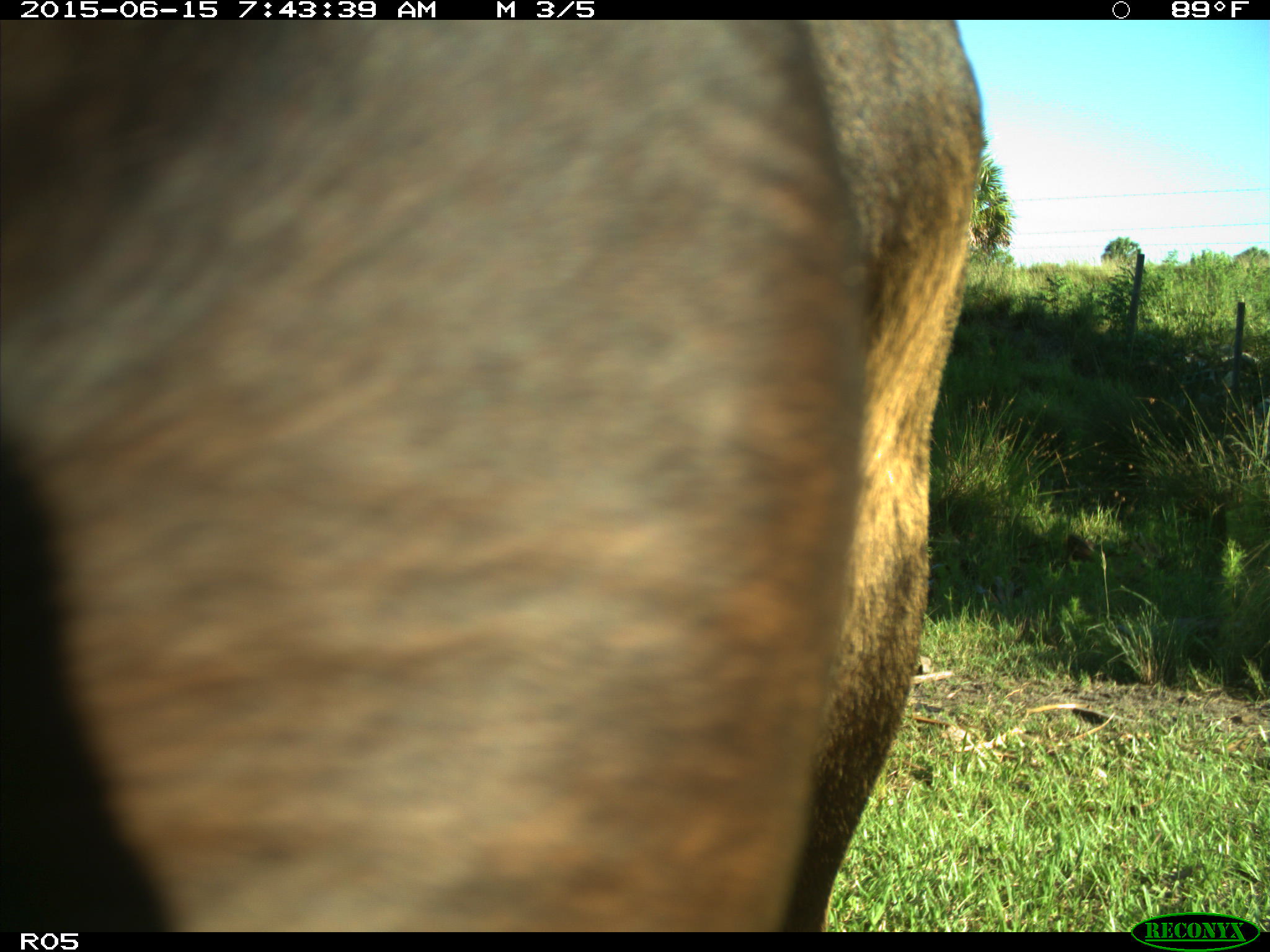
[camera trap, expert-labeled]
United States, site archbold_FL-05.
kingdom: Animalia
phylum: Chordata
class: Mammalia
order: Artiodactyla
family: Bovidae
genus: Bos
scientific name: Bos taurus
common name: domestic cow